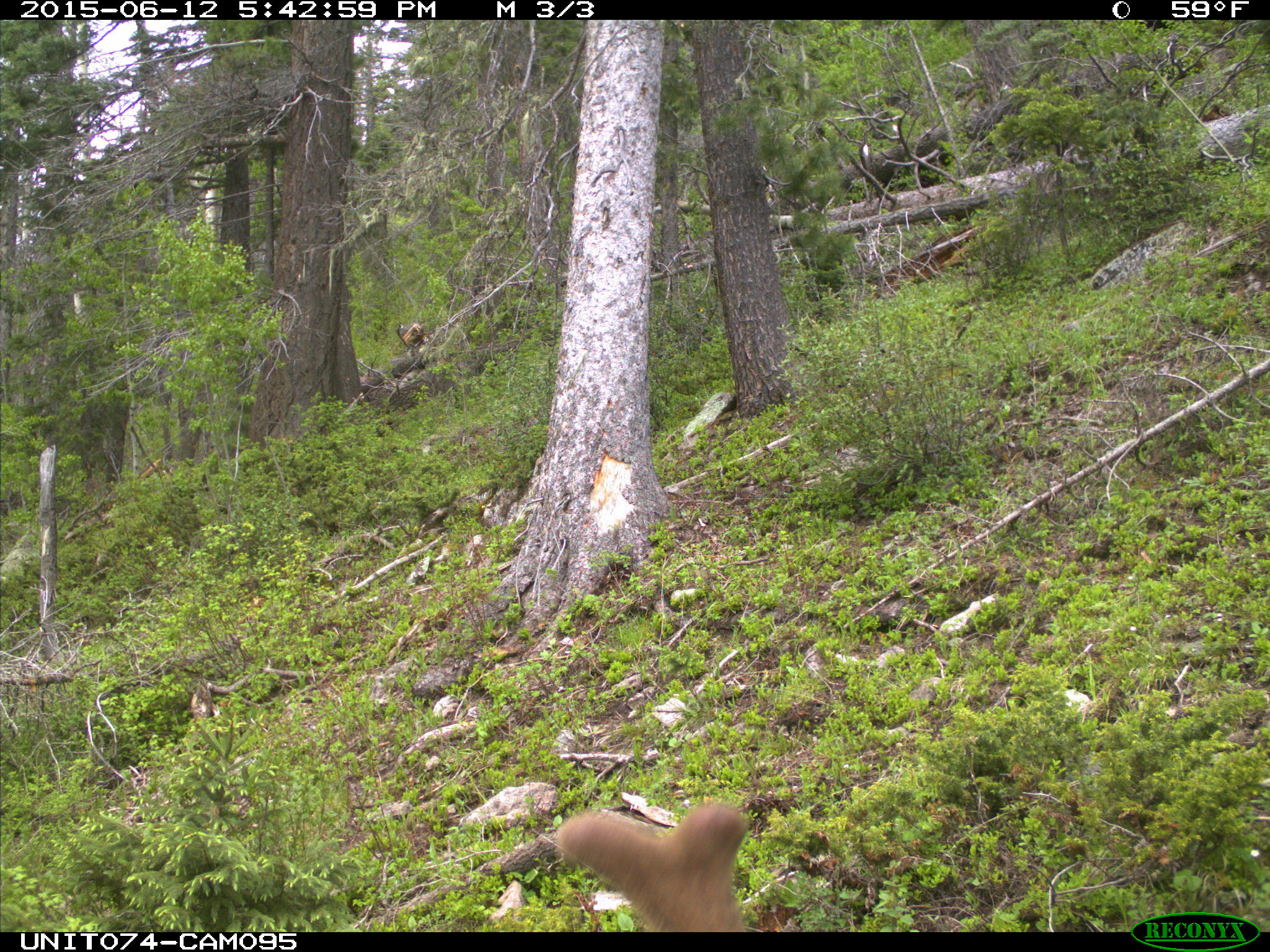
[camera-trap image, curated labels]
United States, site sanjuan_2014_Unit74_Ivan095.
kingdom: Animalia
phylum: Chordata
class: Mammalia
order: Artiodactyla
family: Cervidae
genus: Cervus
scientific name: Cervus elaphus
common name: red deer